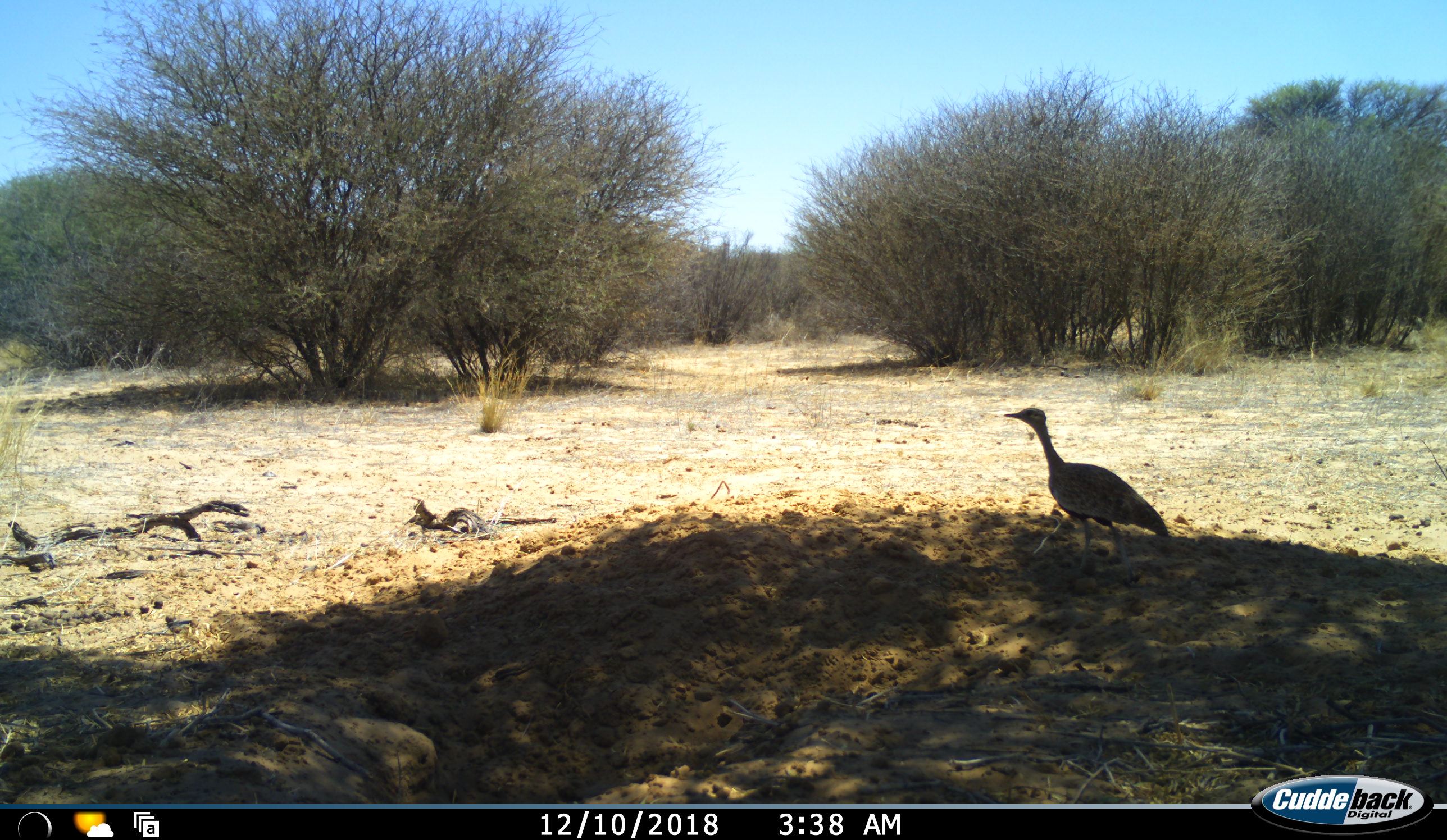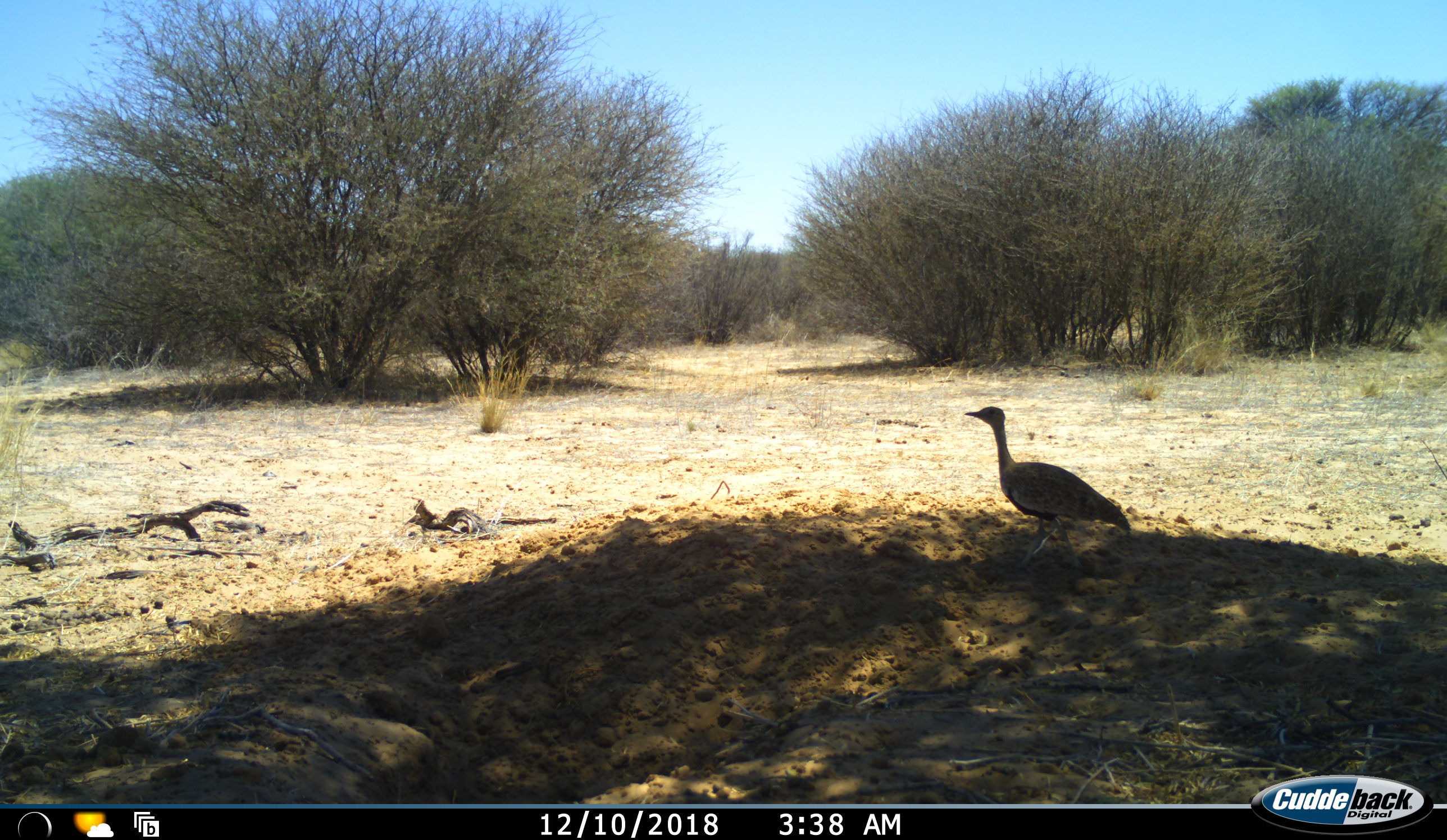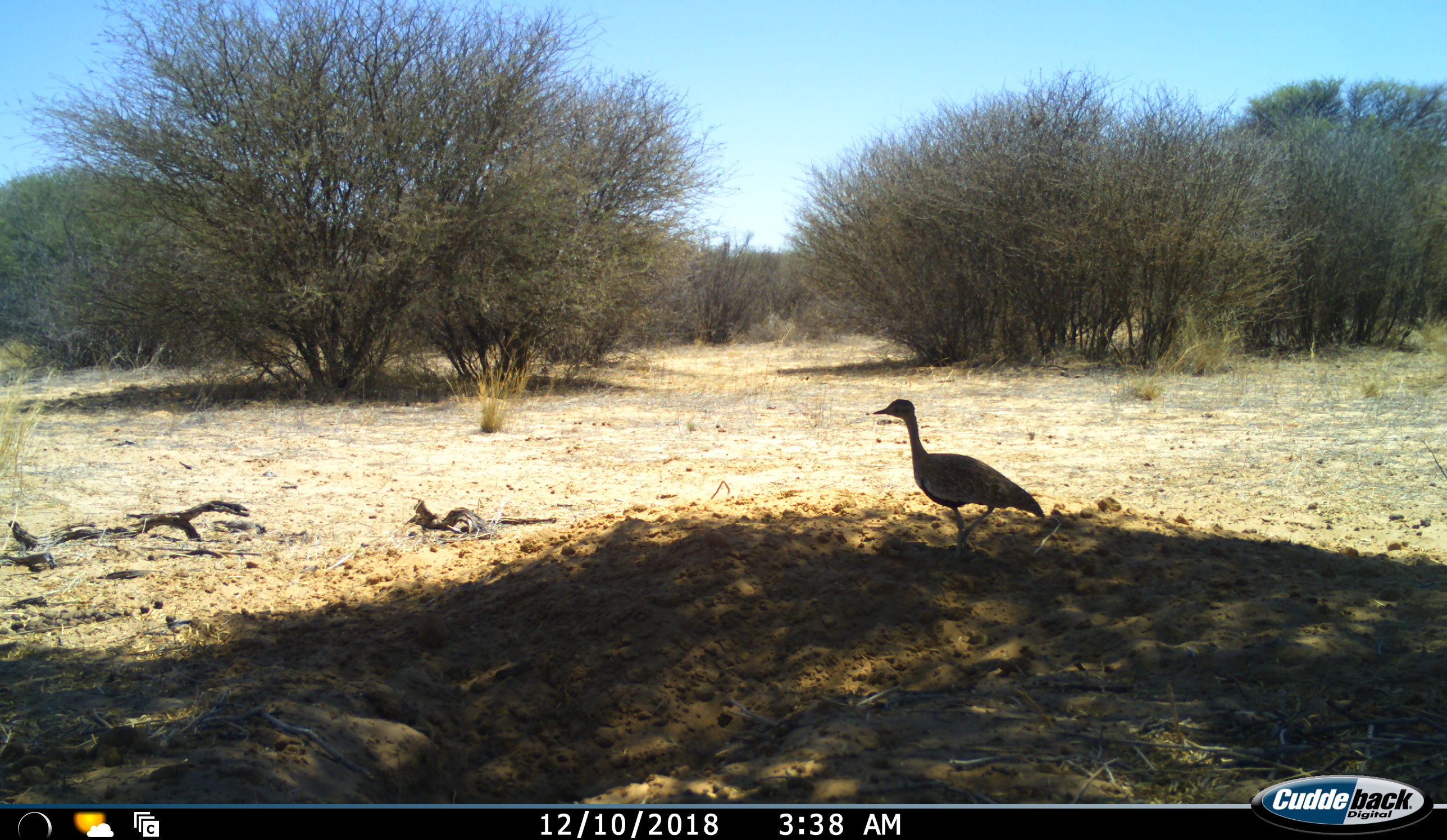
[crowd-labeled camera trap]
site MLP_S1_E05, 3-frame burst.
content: unidentified animal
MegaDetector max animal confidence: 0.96